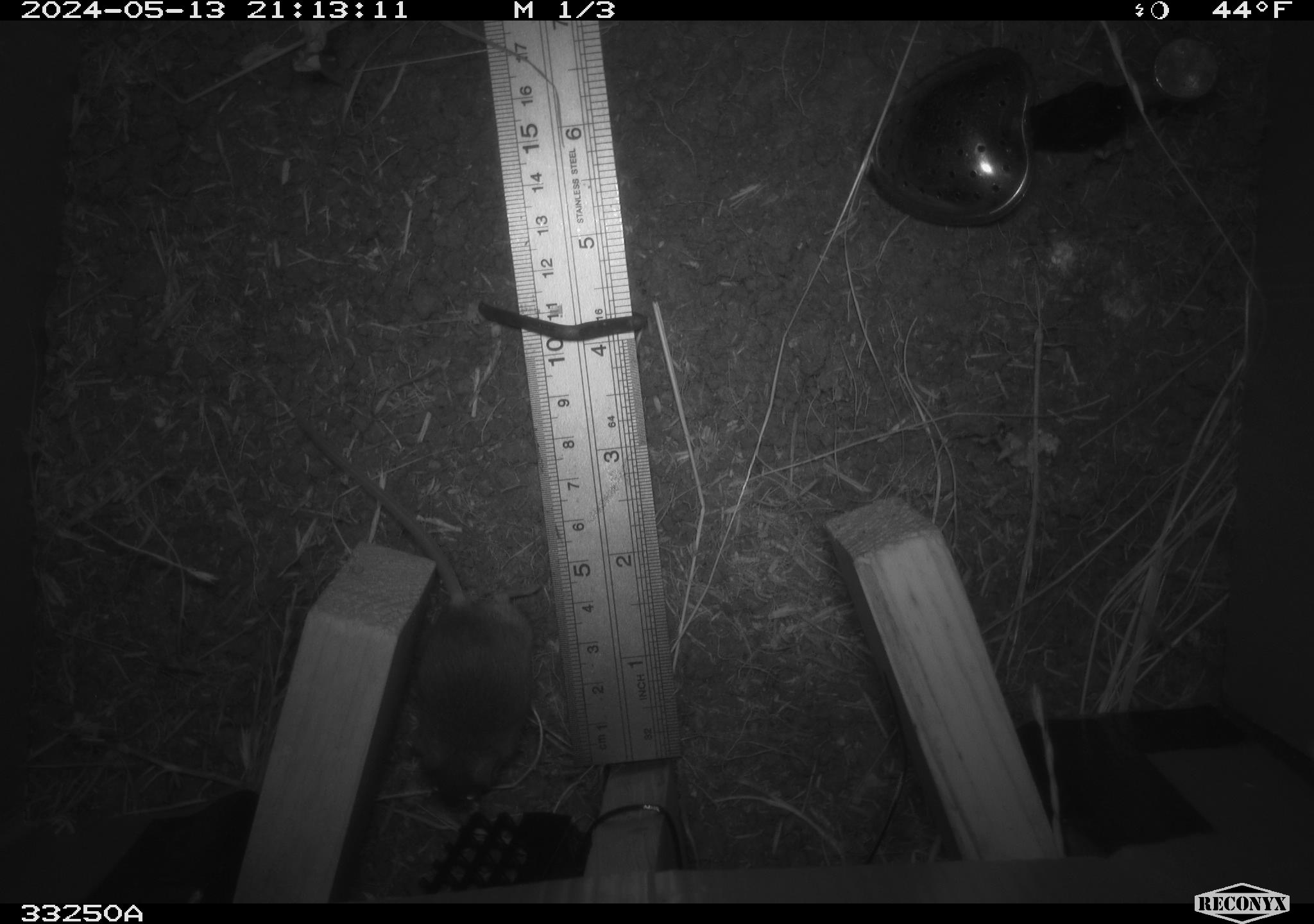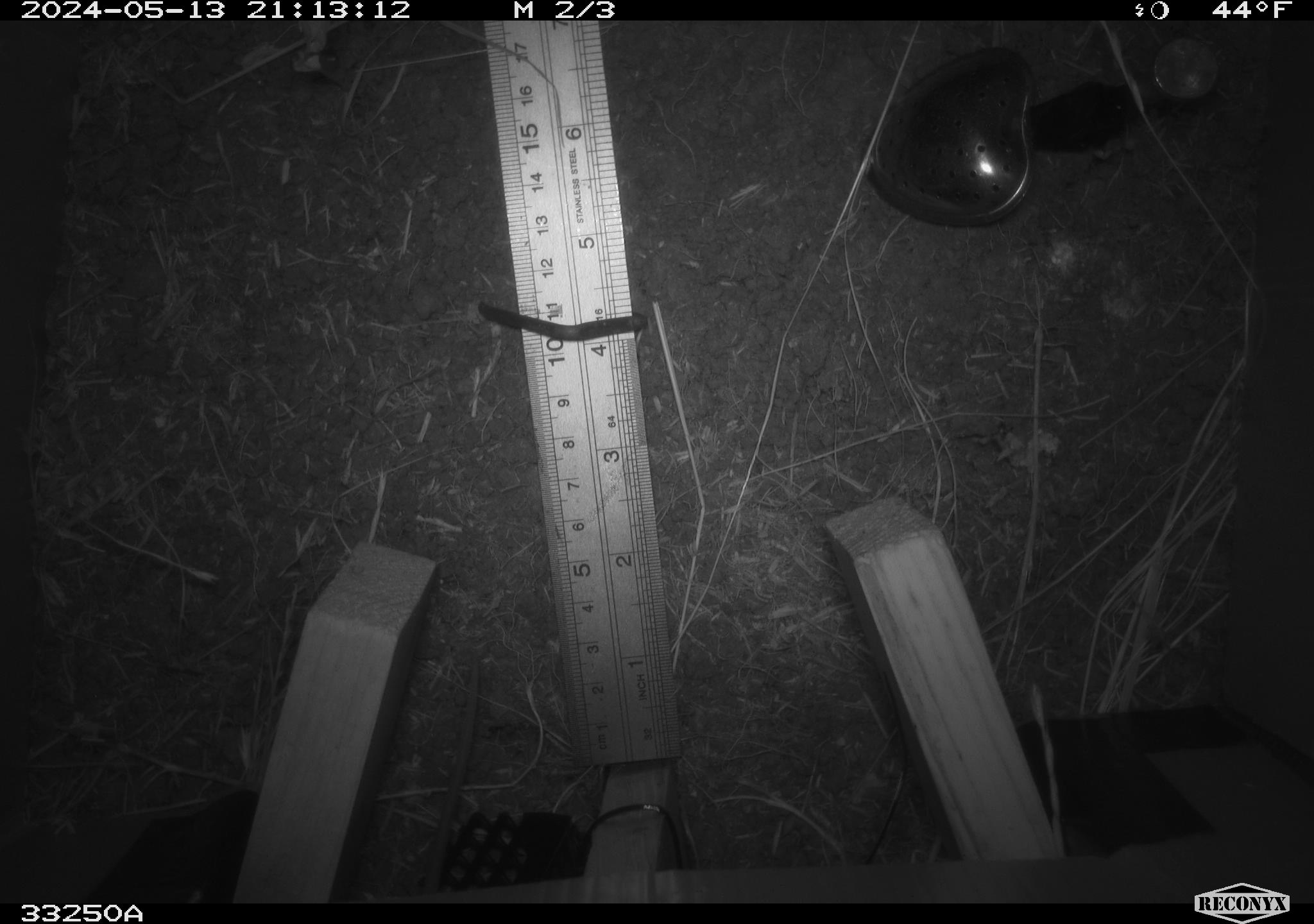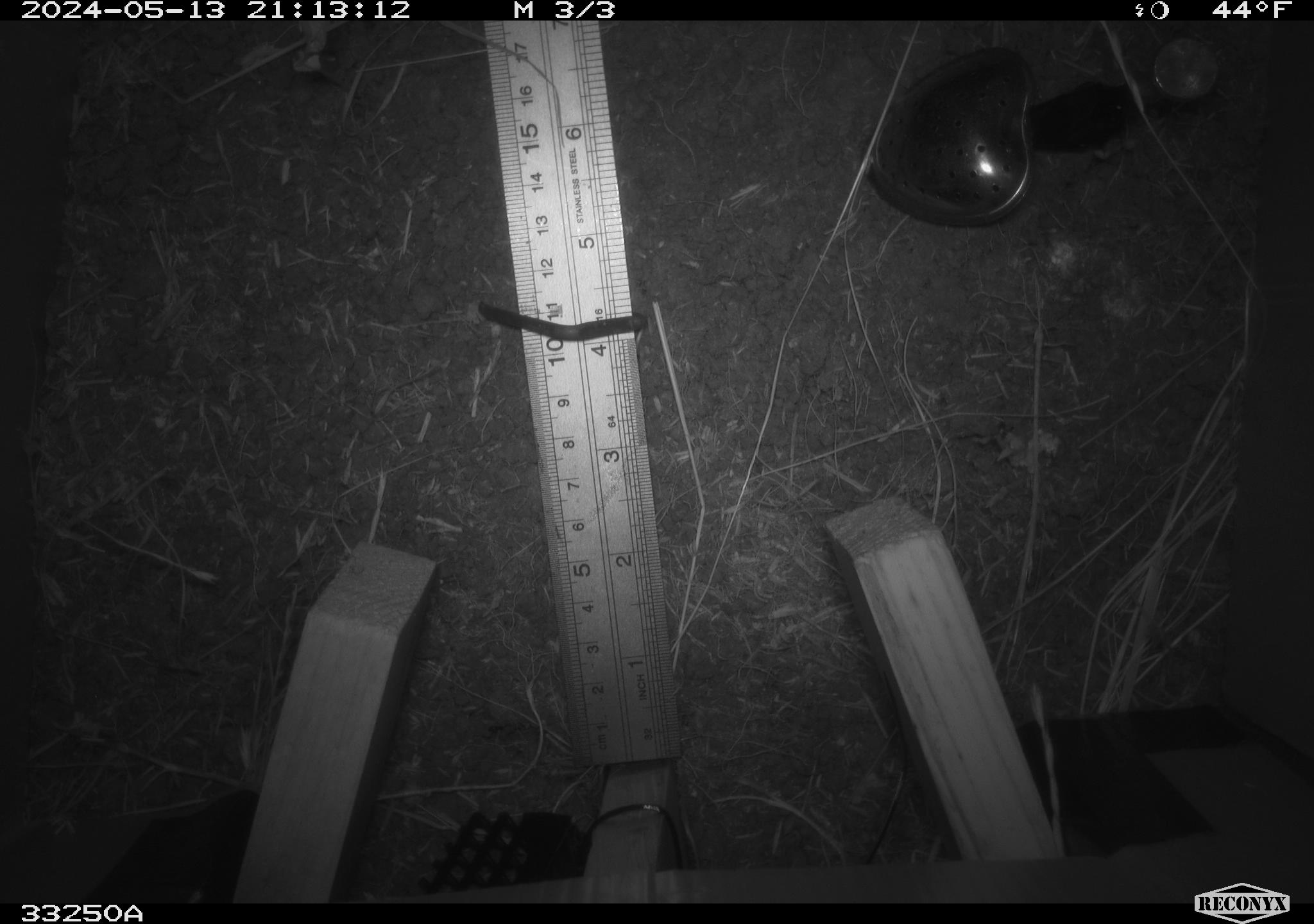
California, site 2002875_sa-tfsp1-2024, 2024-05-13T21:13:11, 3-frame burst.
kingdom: Animalia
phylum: Chordata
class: Mammalia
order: Rodentia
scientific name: Rodentia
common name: mouse species